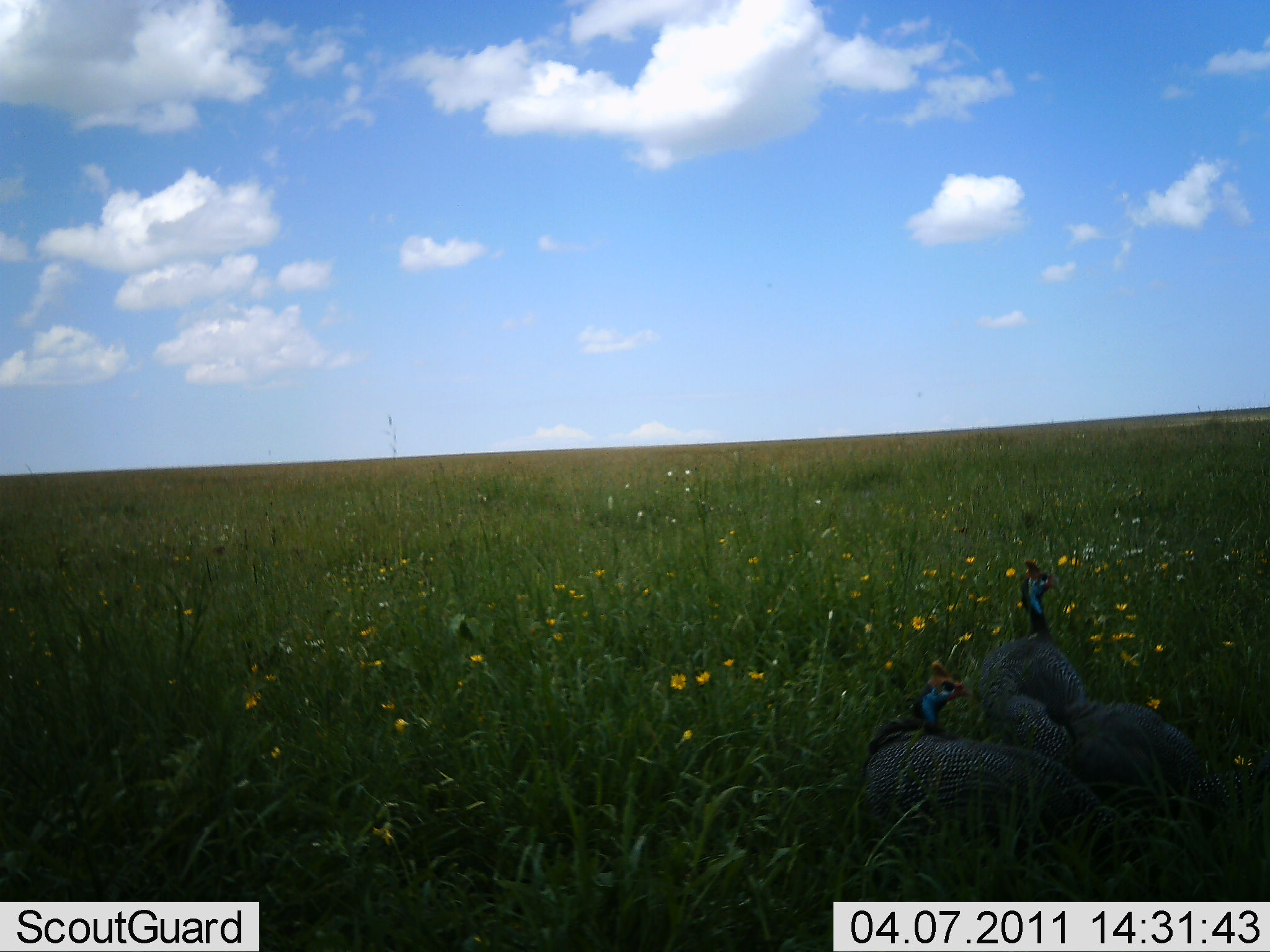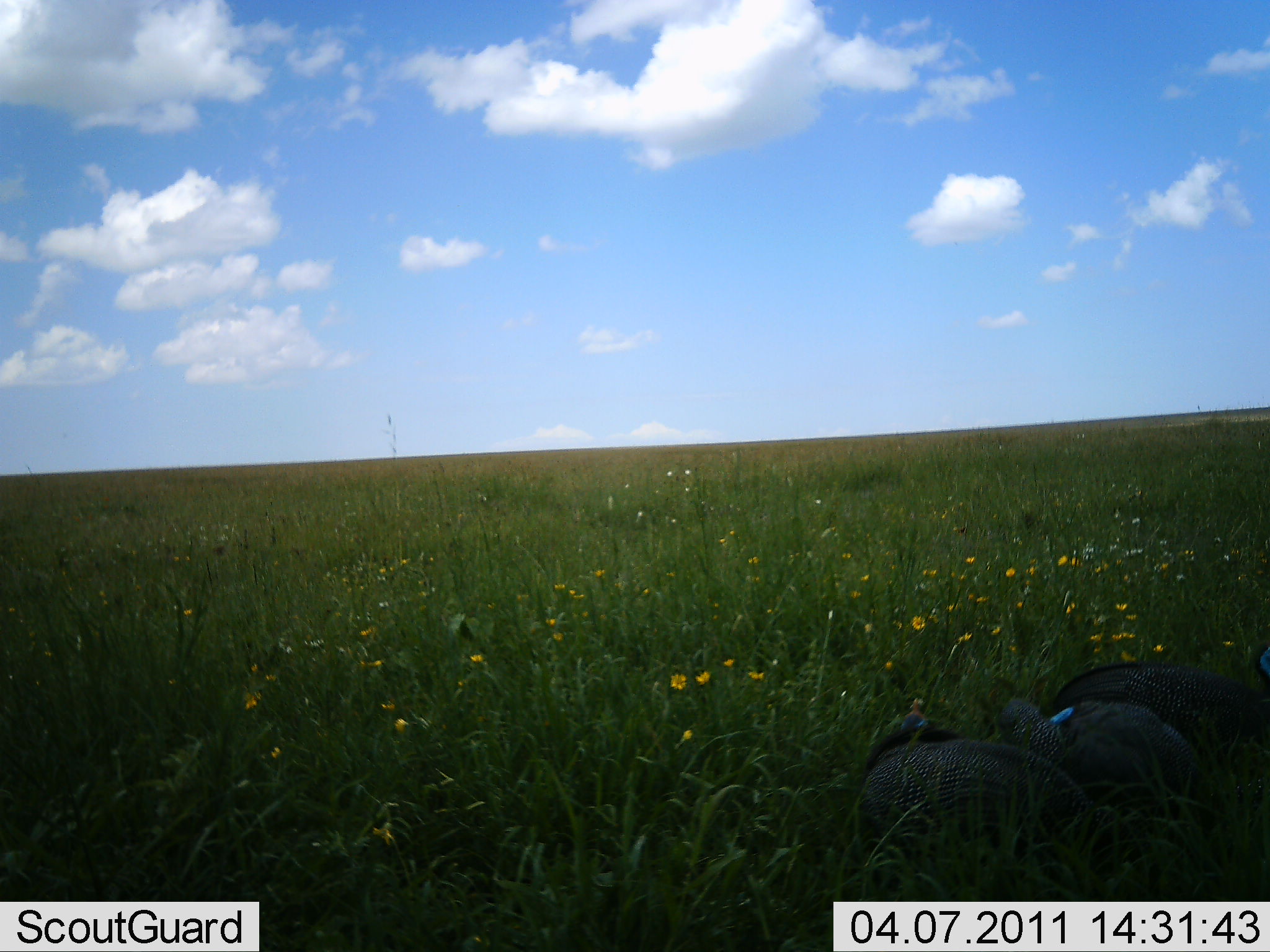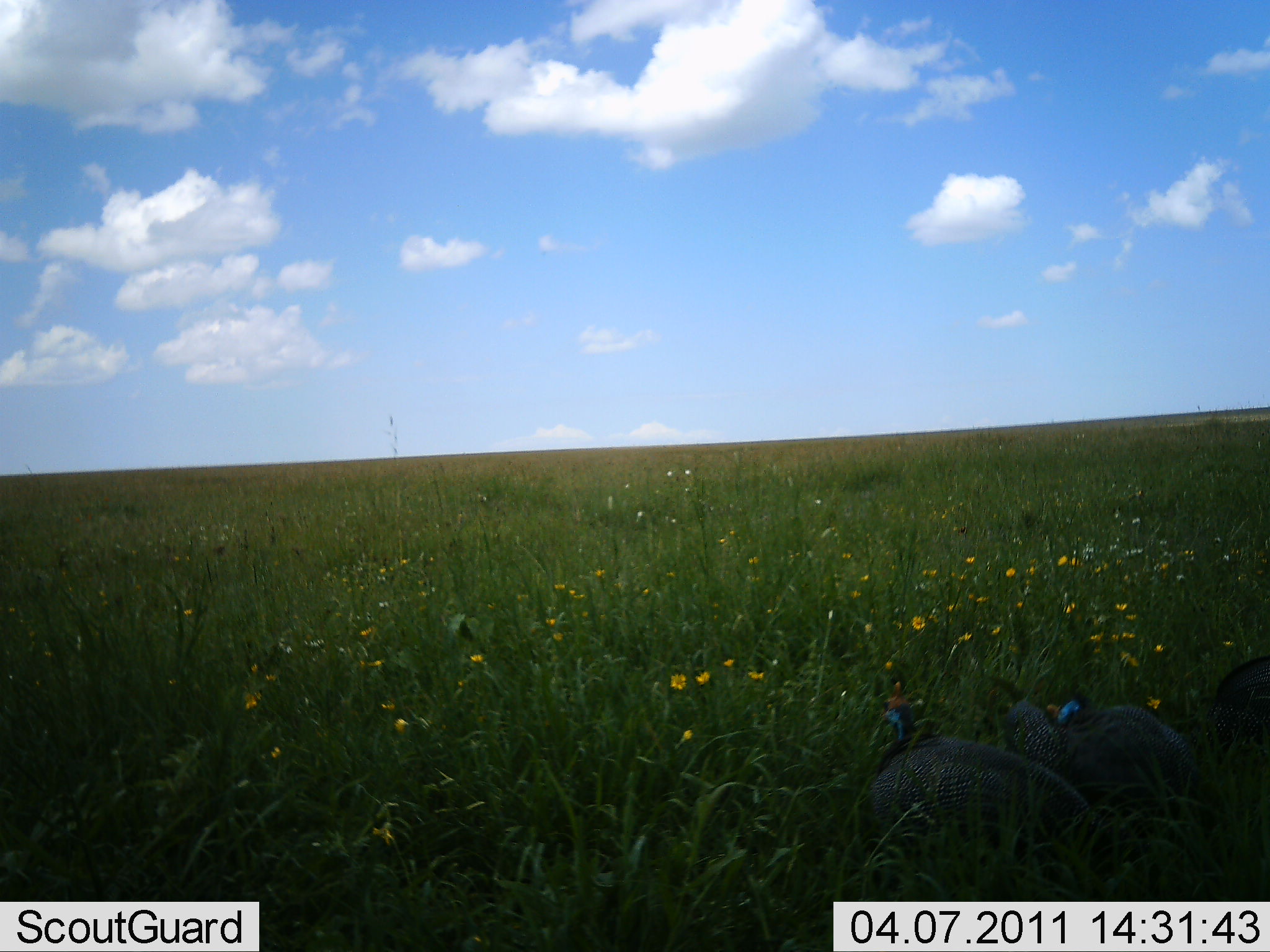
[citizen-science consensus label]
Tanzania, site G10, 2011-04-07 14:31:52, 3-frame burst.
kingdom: Animalia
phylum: Chordata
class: Aves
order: Galliformes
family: Numididae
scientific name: Numididae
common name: guinea fowl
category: guineafowl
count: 3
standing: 42%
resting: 17%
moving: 25%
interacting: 8%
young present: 0%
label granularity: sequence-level